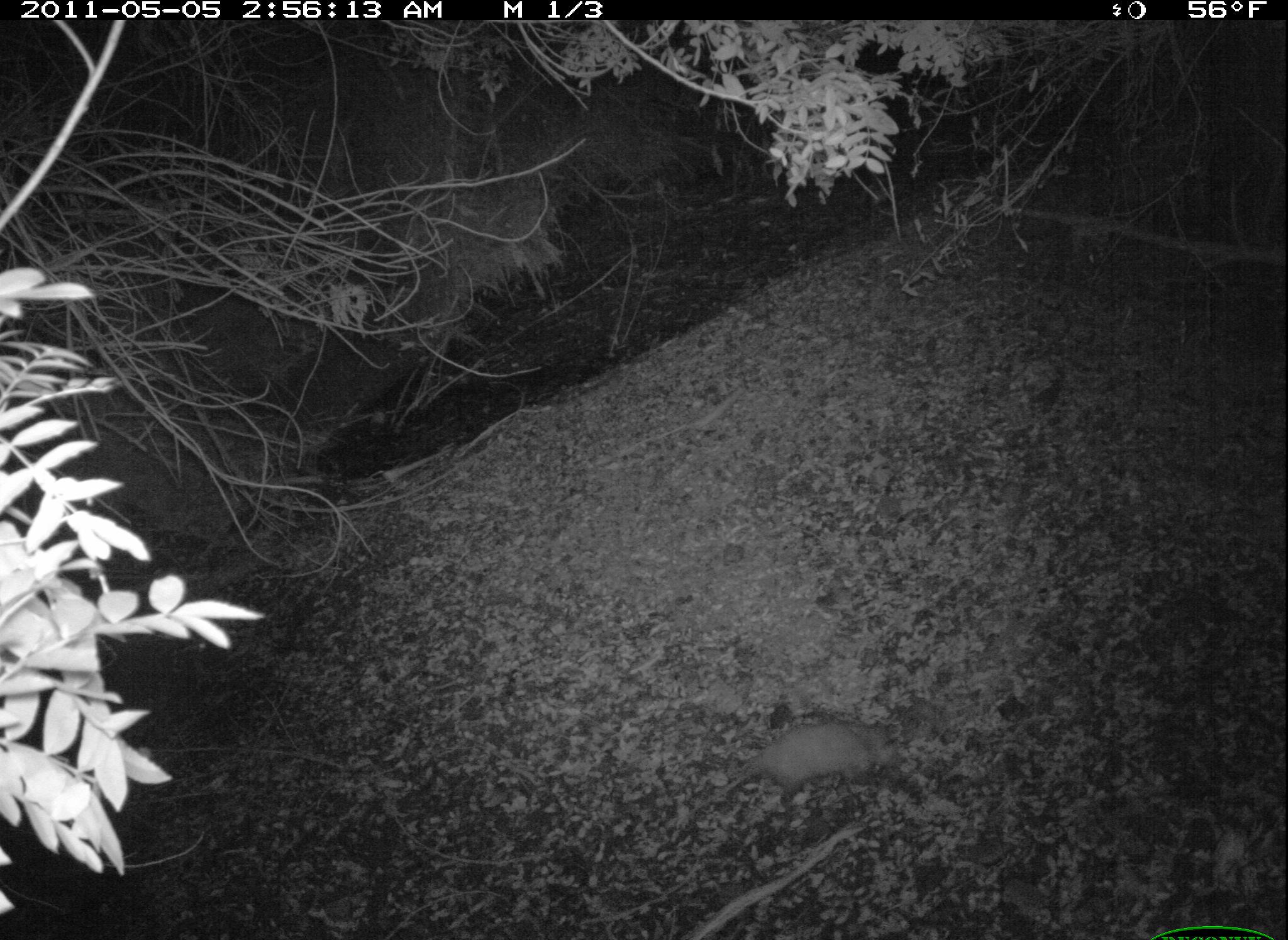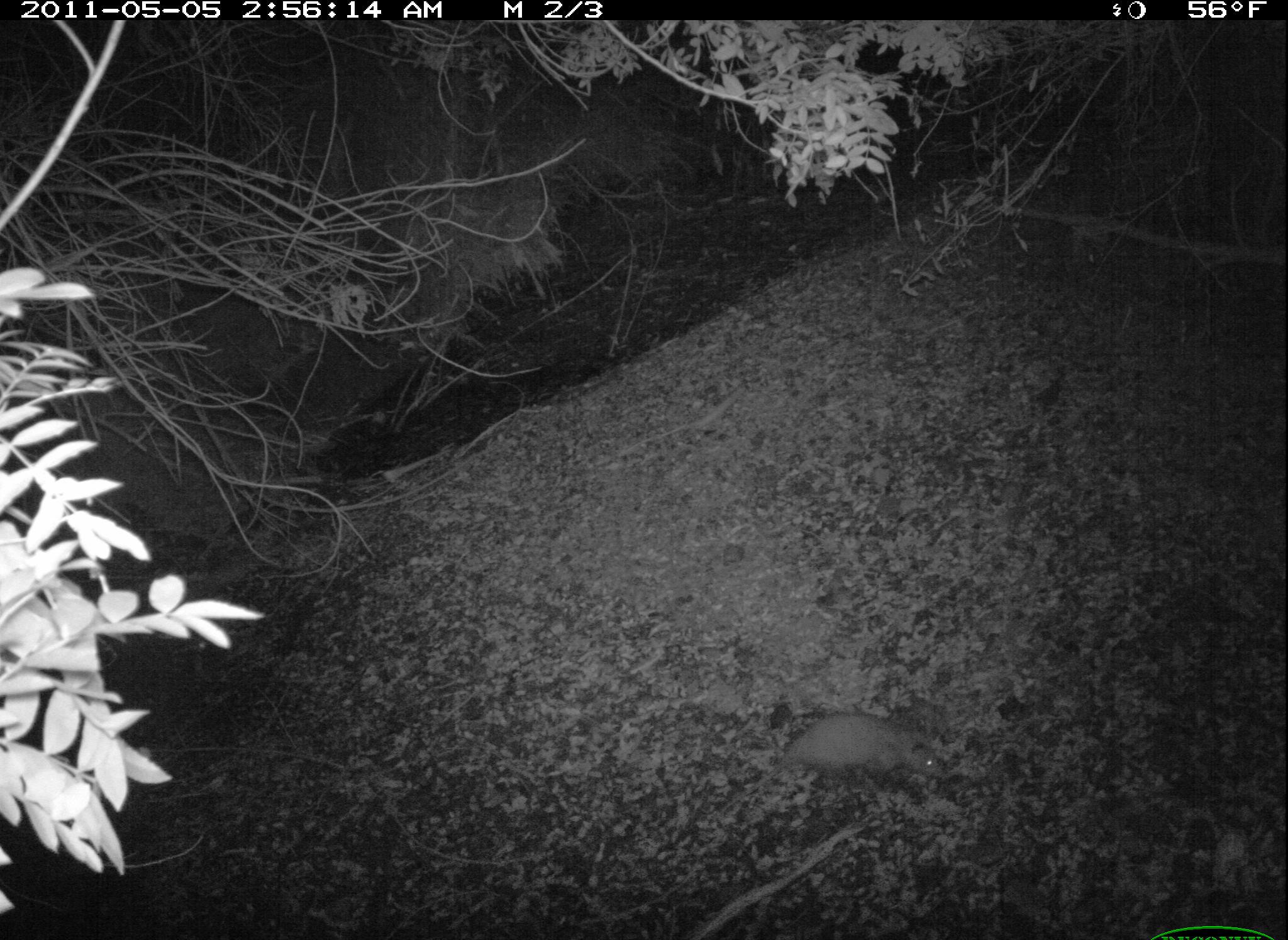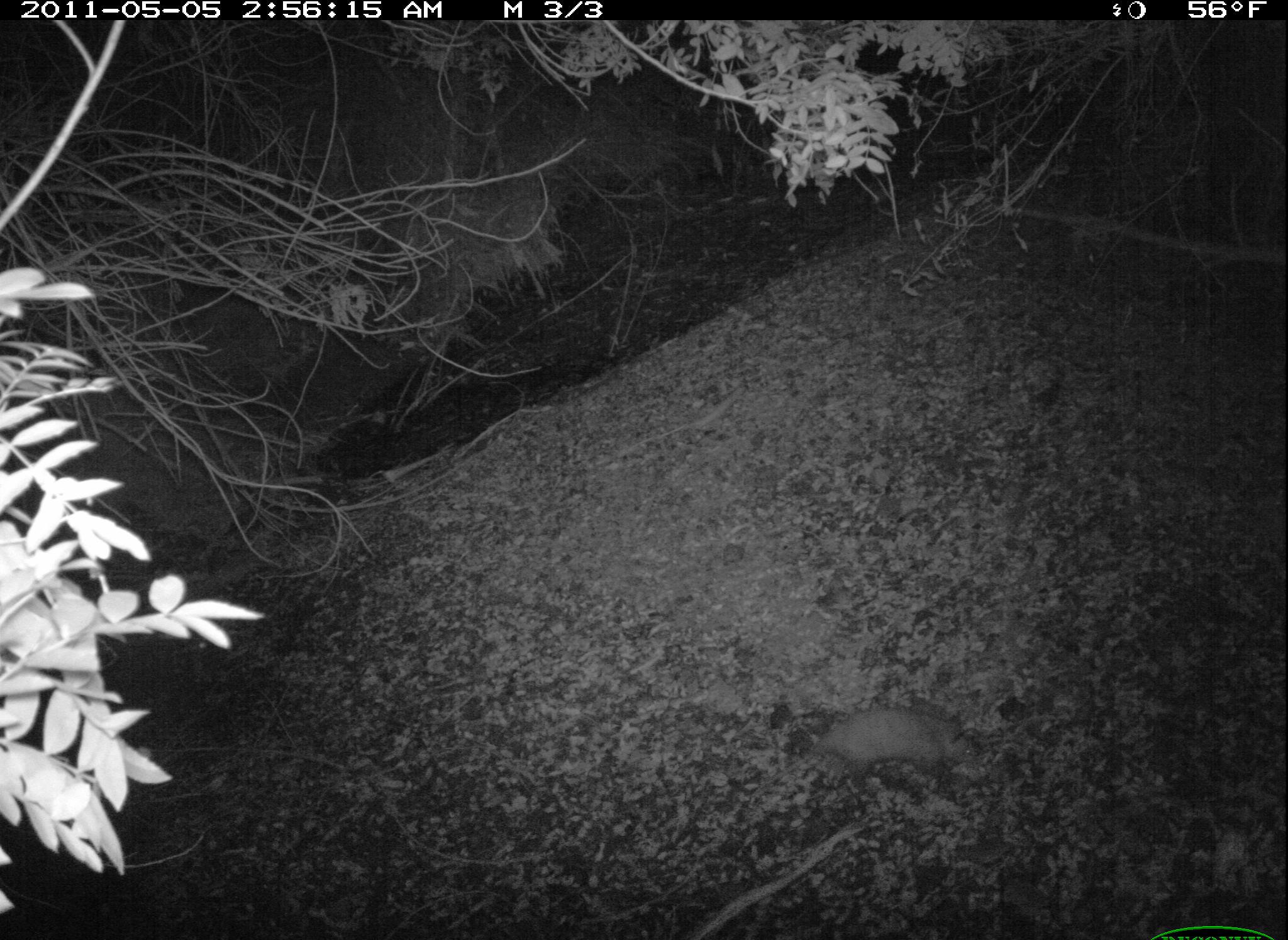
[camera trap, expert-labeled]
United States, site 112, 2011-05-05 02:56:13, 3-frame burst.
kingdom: Animalia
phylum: Chordata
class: Mammalia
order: Didelphimorphia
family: Didelphidae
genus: Didelphis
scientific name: Didelphis virginiana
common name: virginia opossum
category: opossum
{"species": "opossum (virginia opossum) (Didelphis virginiana)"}